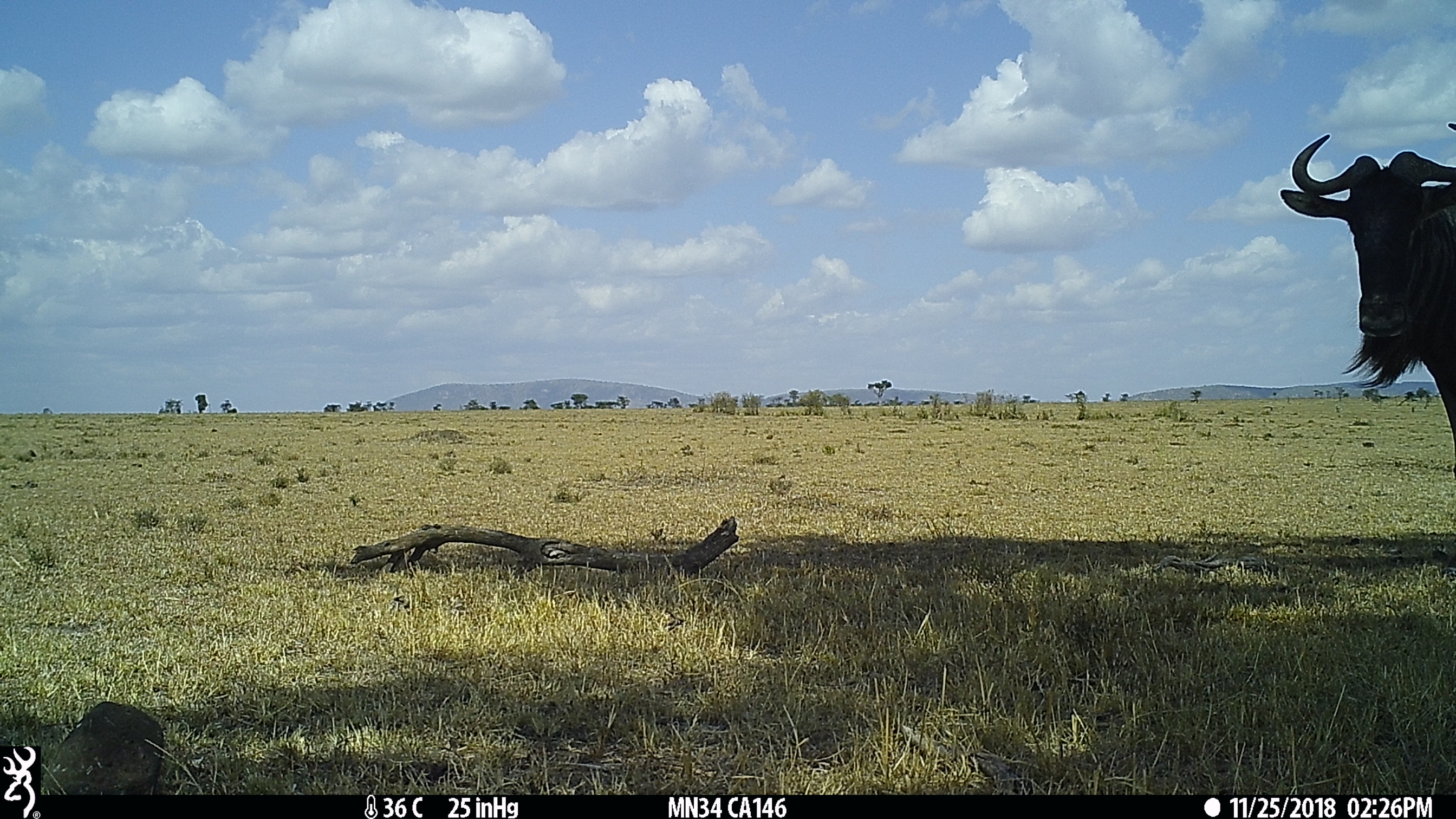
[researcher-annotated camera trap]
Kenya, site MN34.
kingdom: Animalia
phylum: Chordata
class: Mammalia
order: Artiodactyla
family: Bovidae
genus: Connochaetes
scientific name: Connochaetes taurinus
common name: blue wildebeest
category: wildebeest